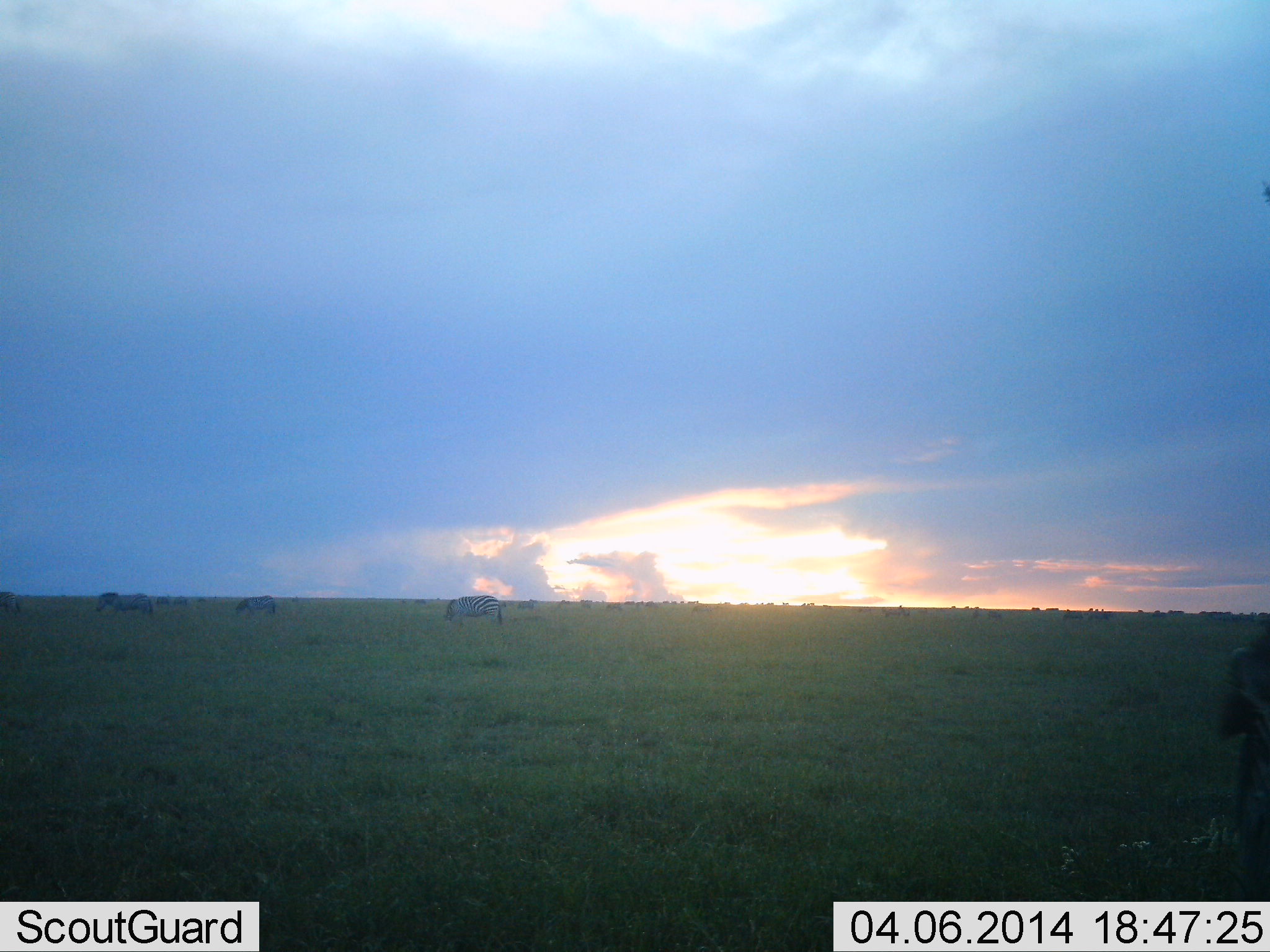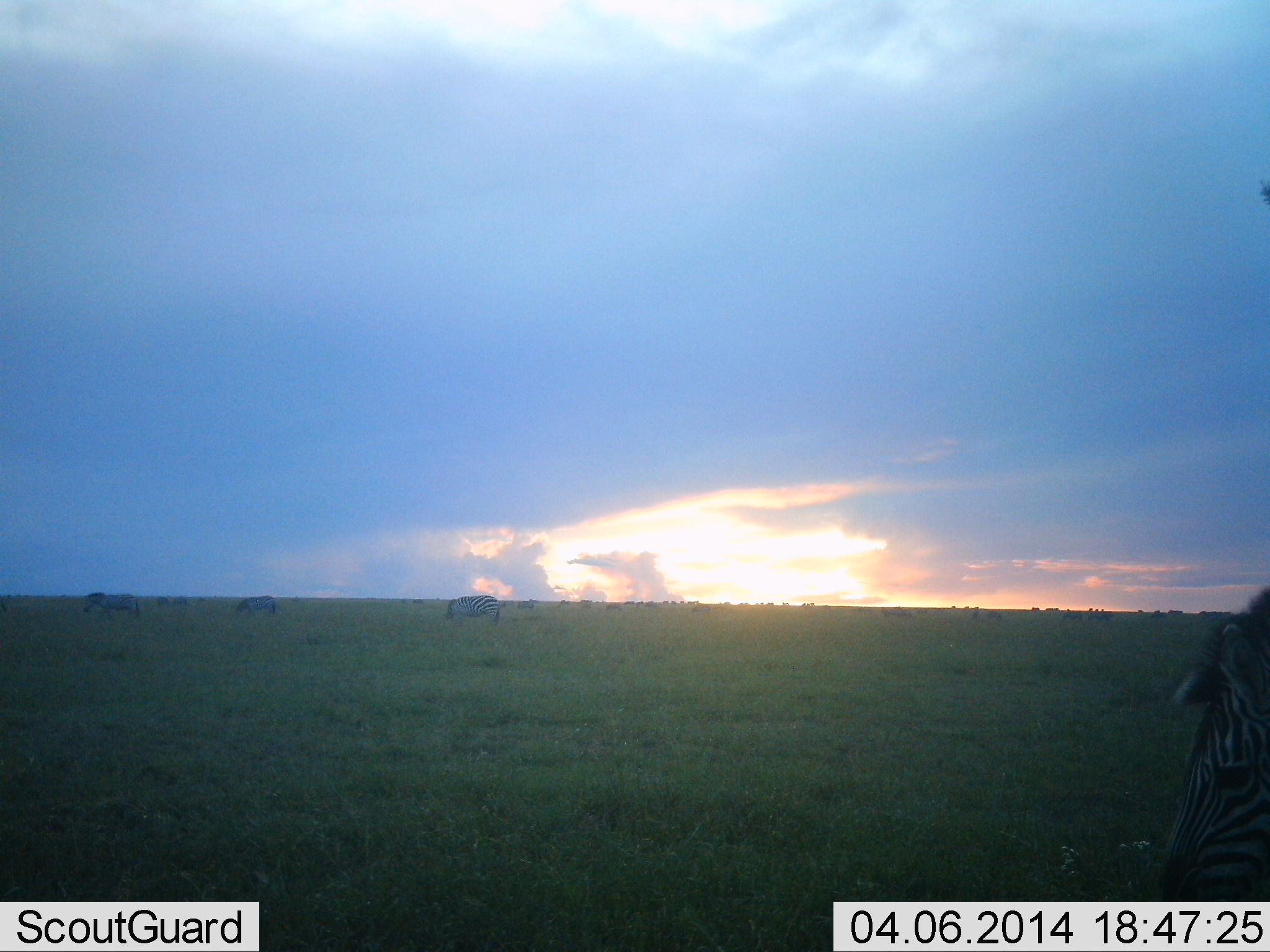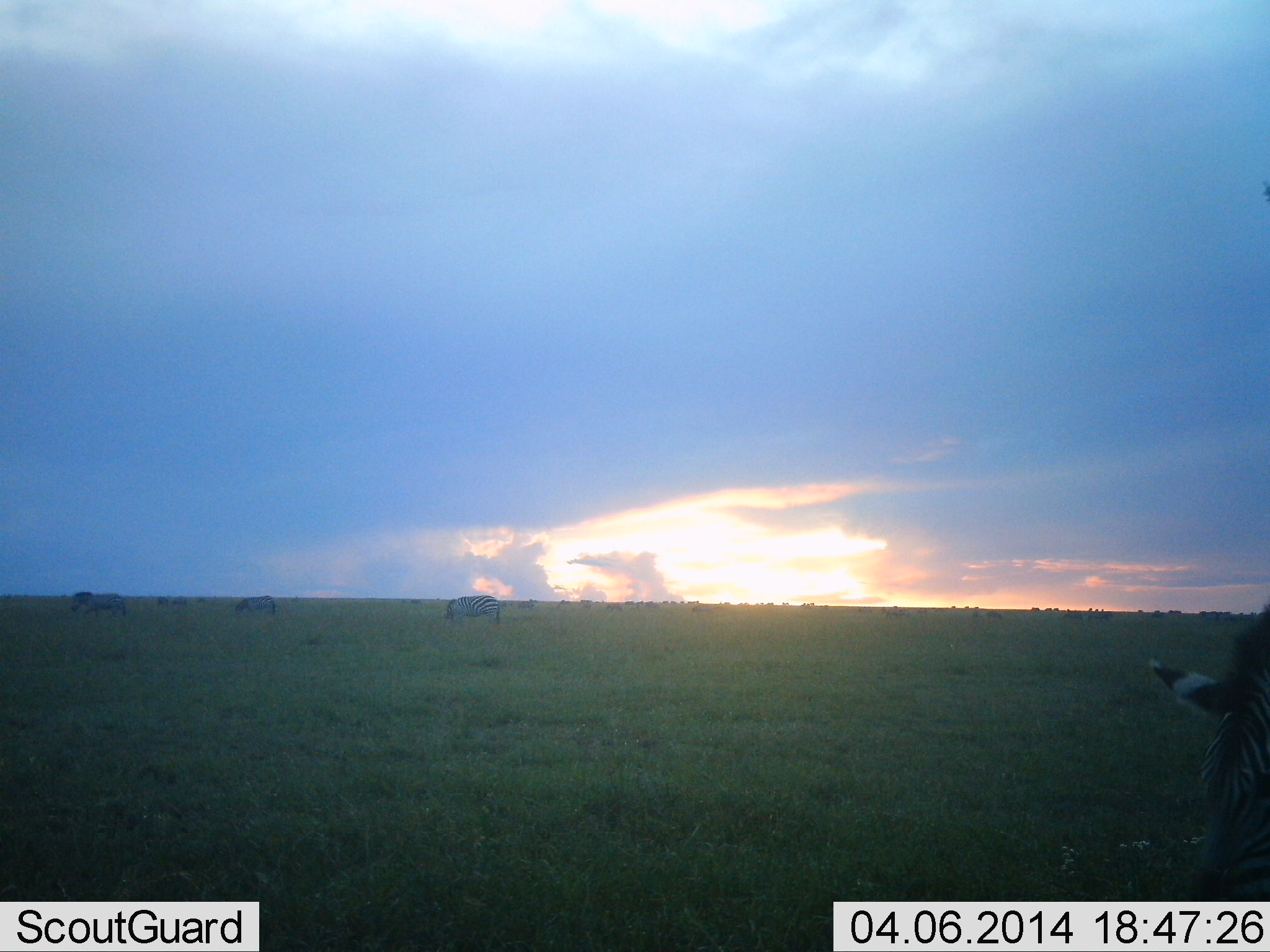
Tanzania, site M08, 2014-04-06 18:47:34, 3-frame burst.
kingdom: Animalia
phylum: Chordata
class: Mammalia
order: Perissodactyla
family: Equidae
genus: Equus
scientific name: Equus quagga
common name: plains zebra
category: zebra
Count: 6.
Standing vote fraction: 40%.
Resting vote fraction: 0%.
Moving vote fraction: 70%.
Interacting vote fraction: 10%.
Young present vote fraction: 0%.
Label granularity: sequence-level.